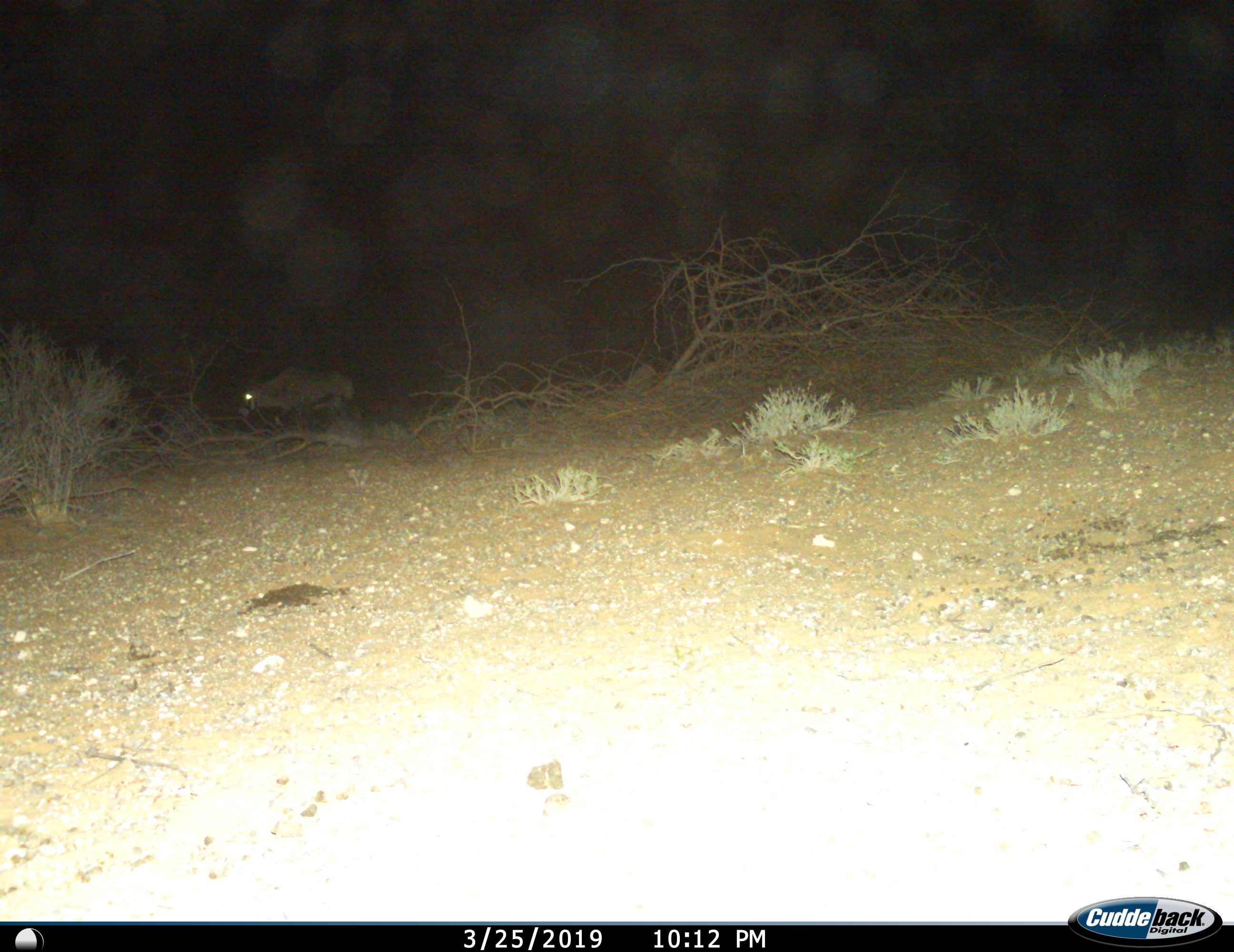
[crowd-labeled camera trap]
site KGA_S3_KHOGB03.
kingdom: Animalia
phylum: Chordata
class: Mammalia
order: Artiodactyla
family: Bovidae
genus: Oryx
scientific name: Oryx gazella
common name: gemsbok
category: oryx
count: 1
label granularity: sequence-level